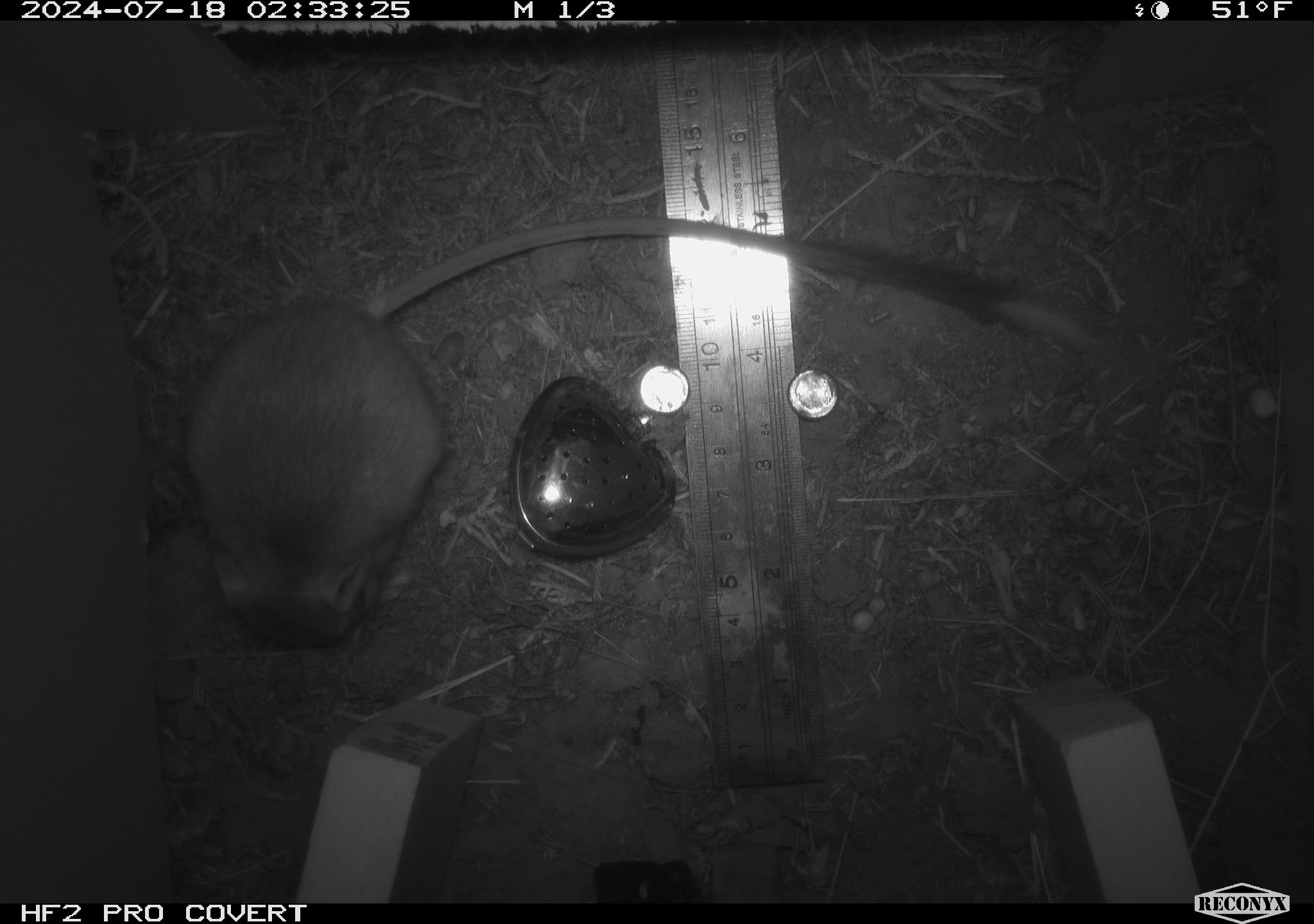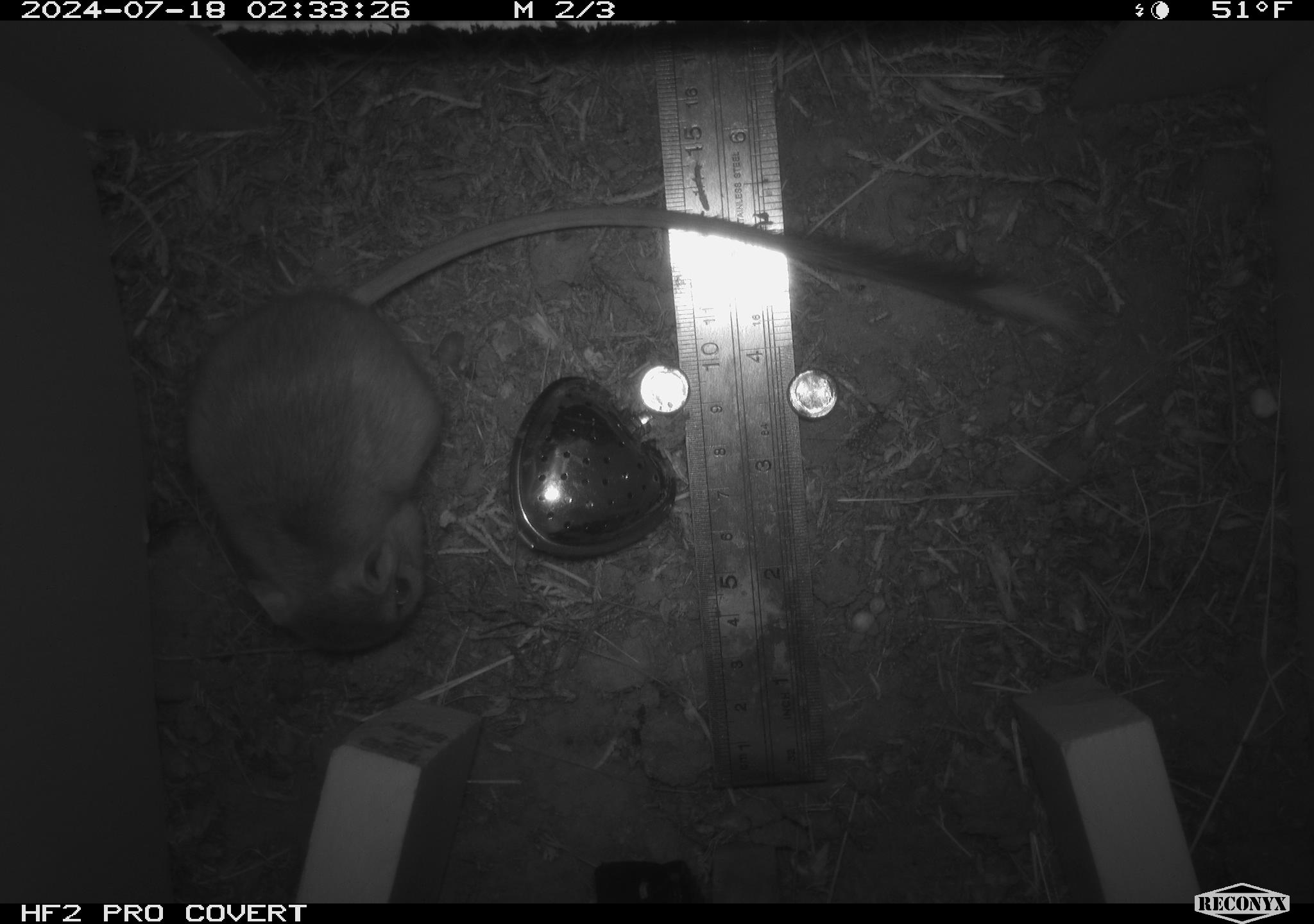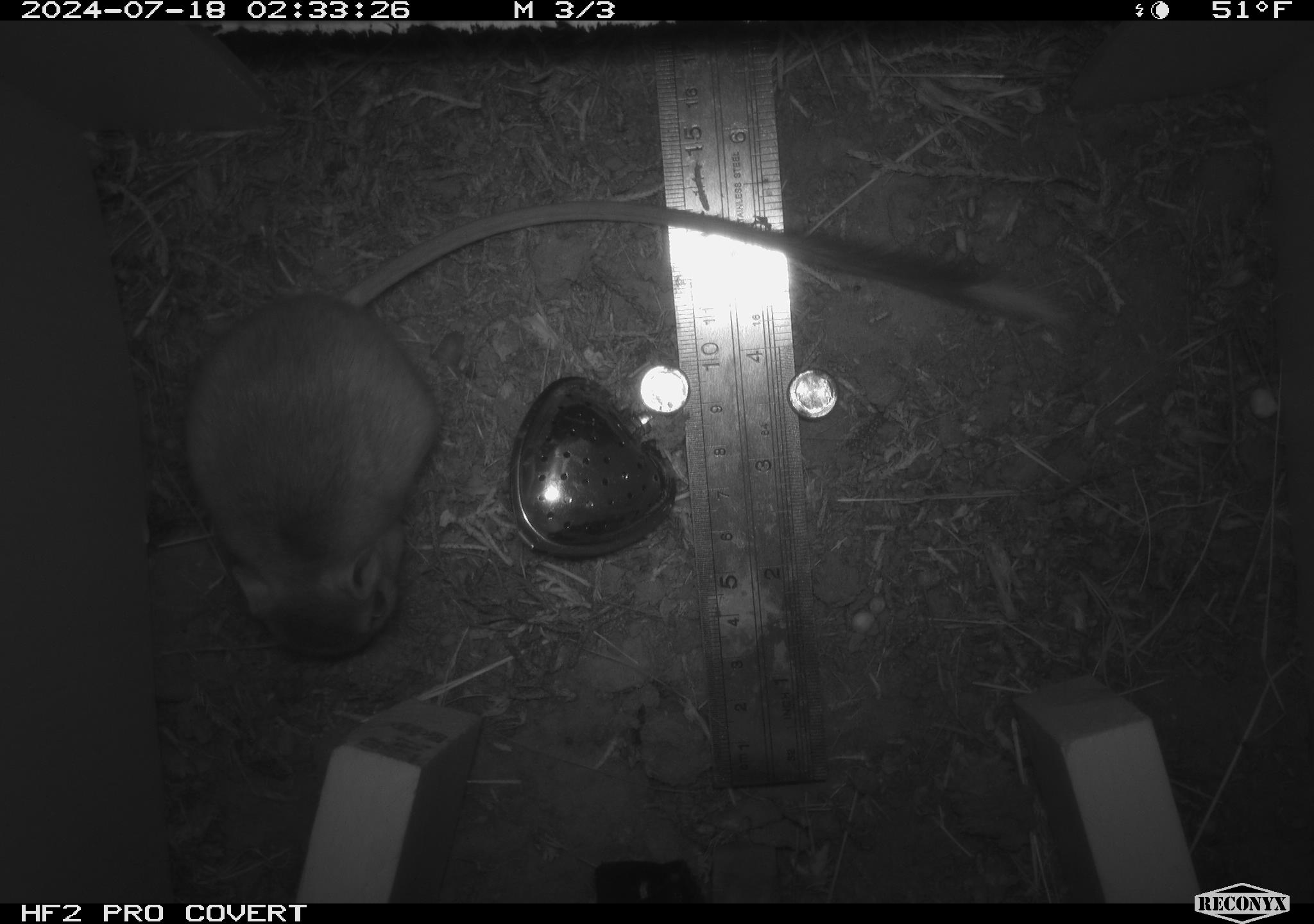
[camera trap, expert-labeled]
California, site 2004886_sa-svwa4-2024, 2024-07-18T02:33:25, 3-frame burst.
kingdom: Animalia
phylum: Chordata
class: Mammalia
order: Rodentia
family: Heteromyidae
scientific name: Heteromyidae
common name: kangaroo rats and pocket mice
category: heteromyidae family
Heteromyidae family (kangaroo rats and pocket mice) (Heteromyidae).